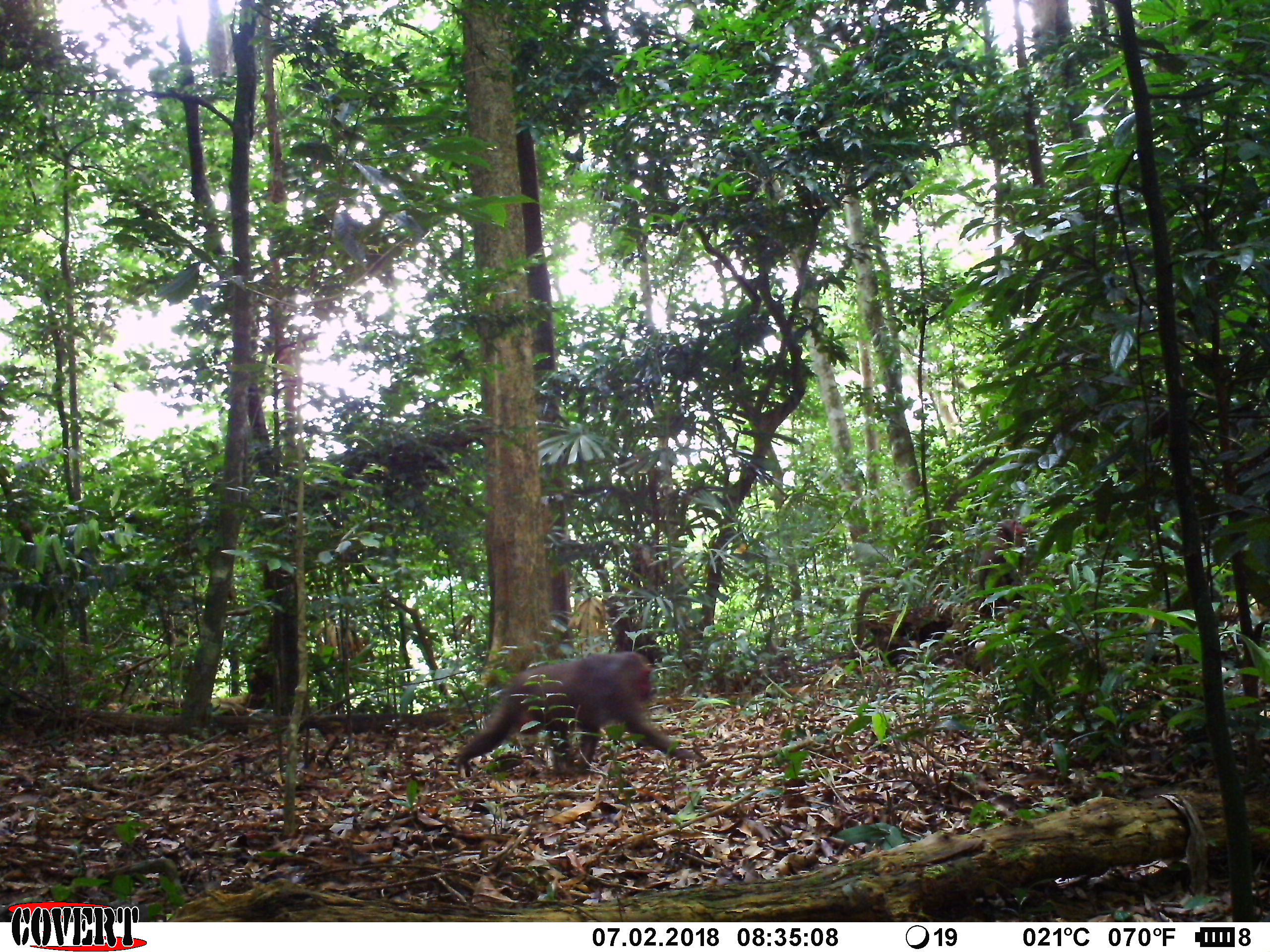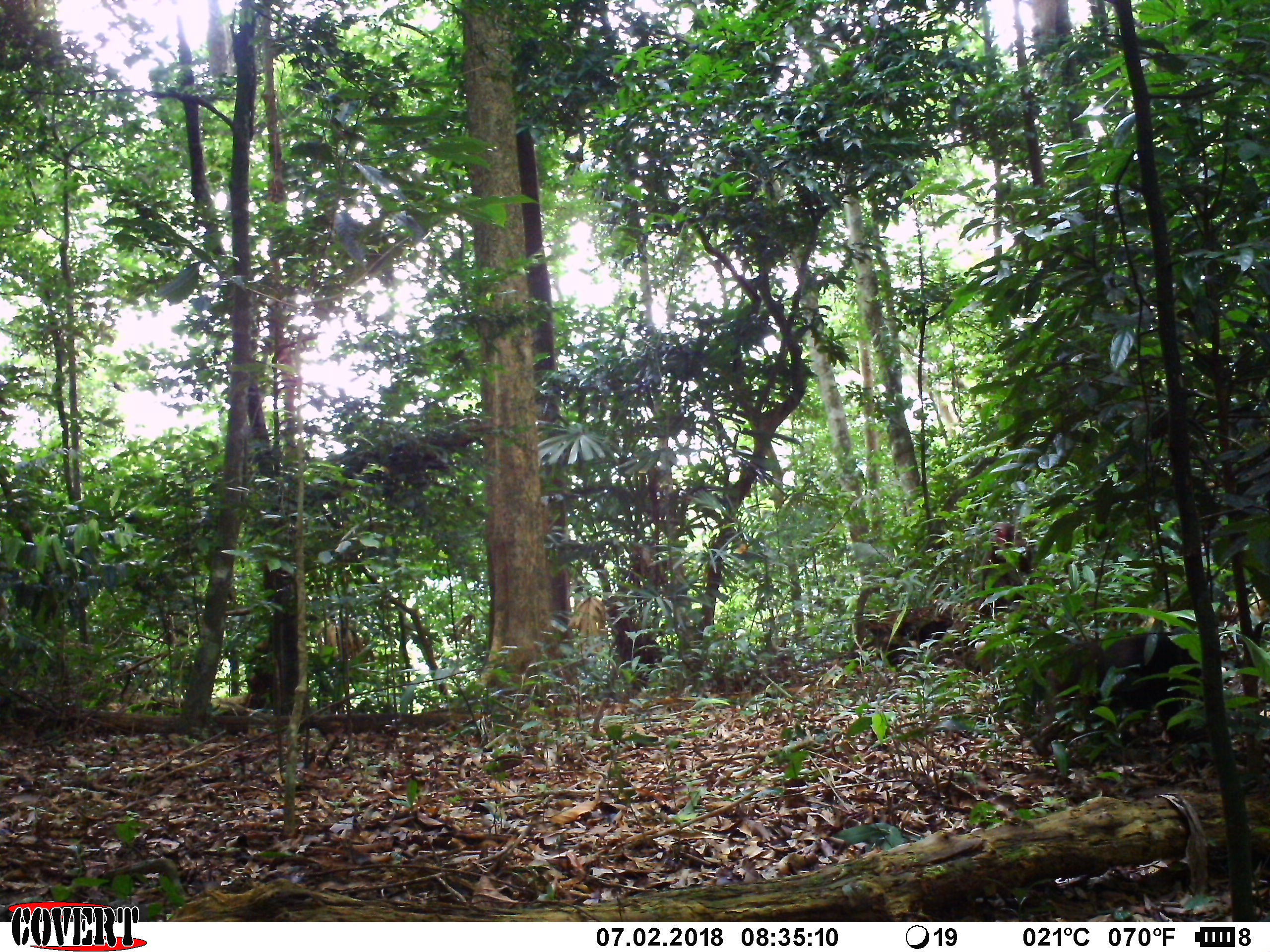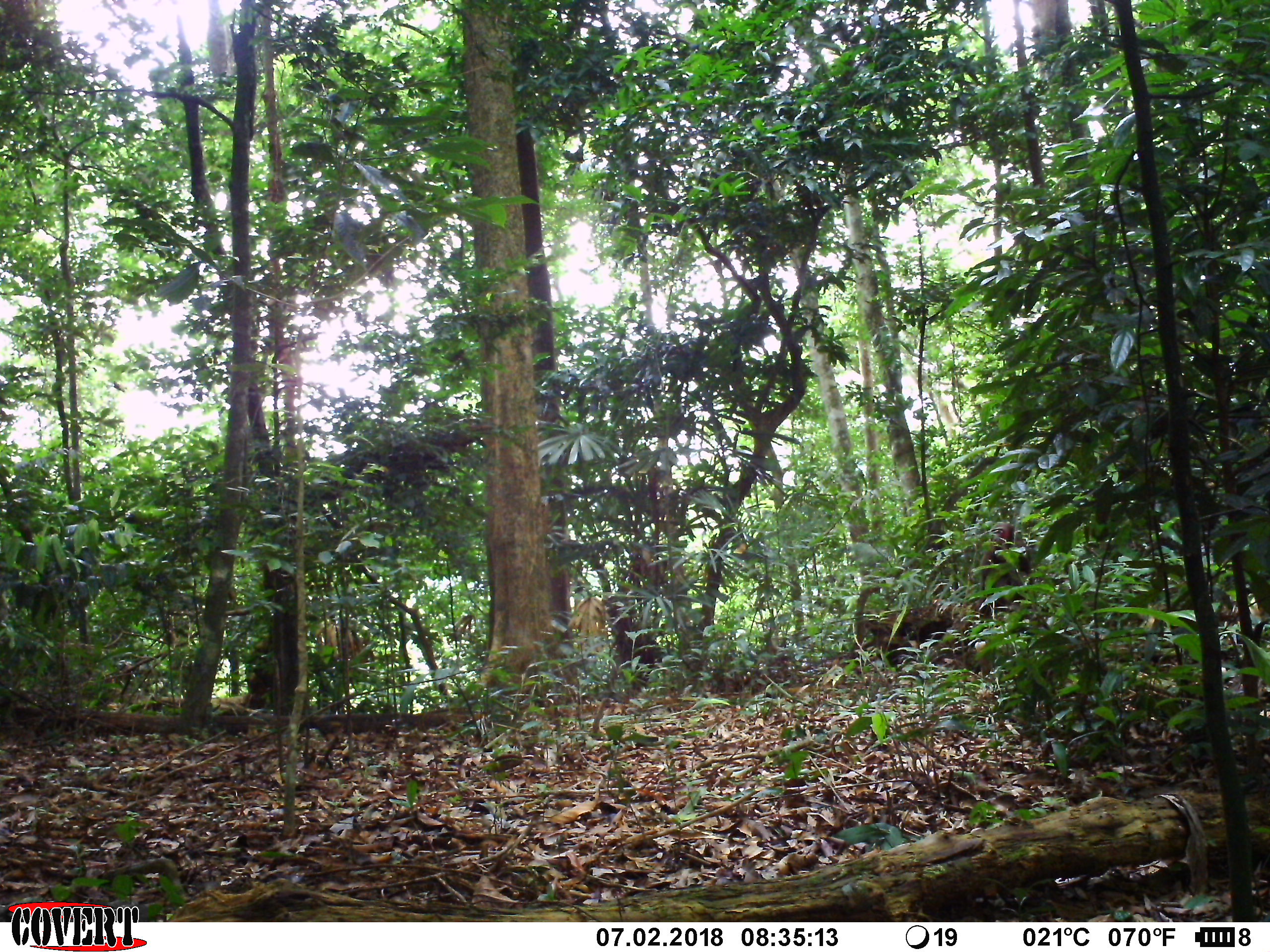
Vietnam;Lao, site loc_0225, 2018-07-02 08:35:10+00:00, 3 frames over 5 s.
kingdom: Animalia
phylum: Chordata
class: Mammalia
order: Primates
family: Cercopithecidae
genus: Macaca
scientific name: Macaca arctoides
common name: stump-tailed macaque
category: stump tailed macaque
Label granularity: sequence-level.